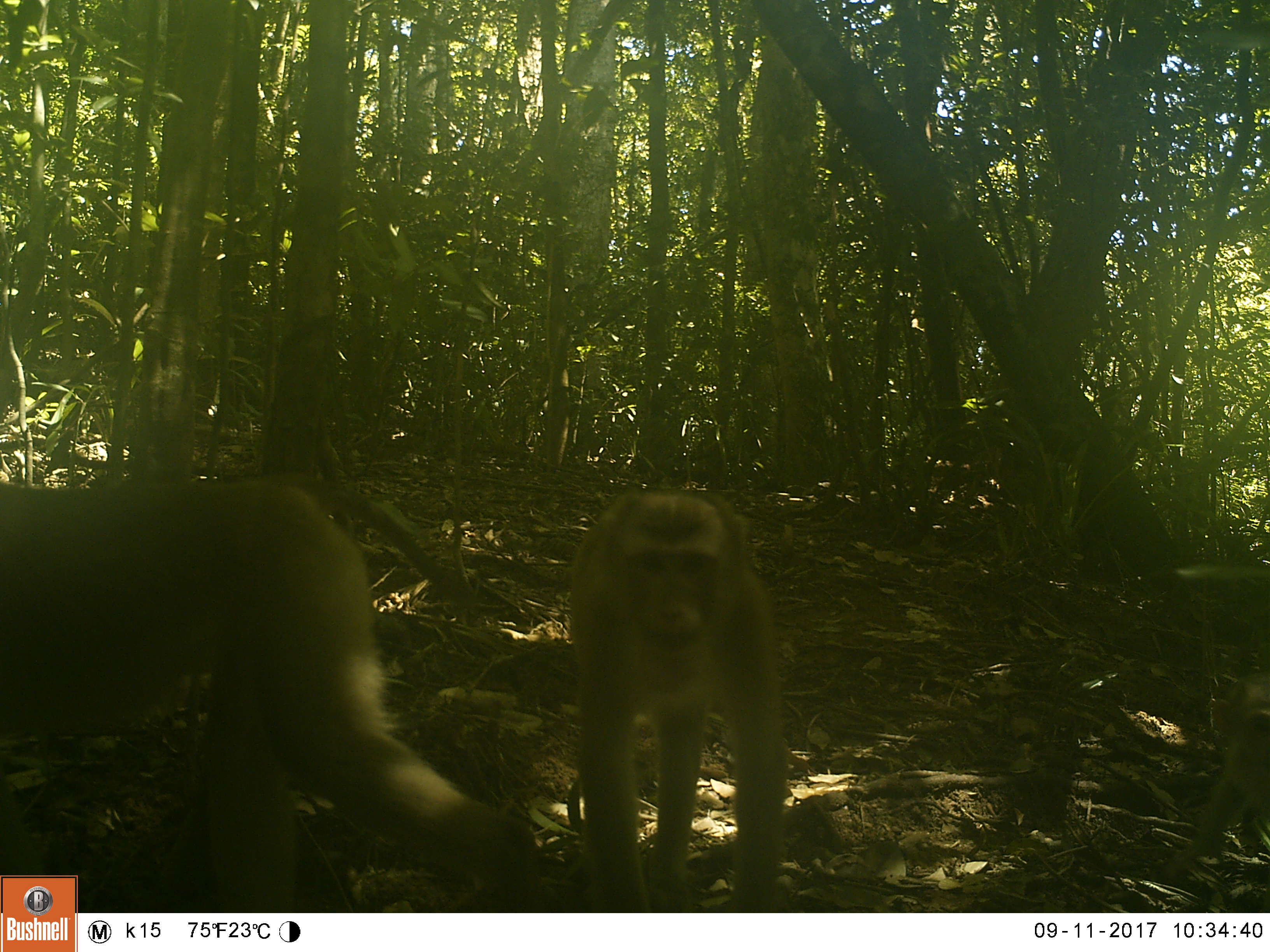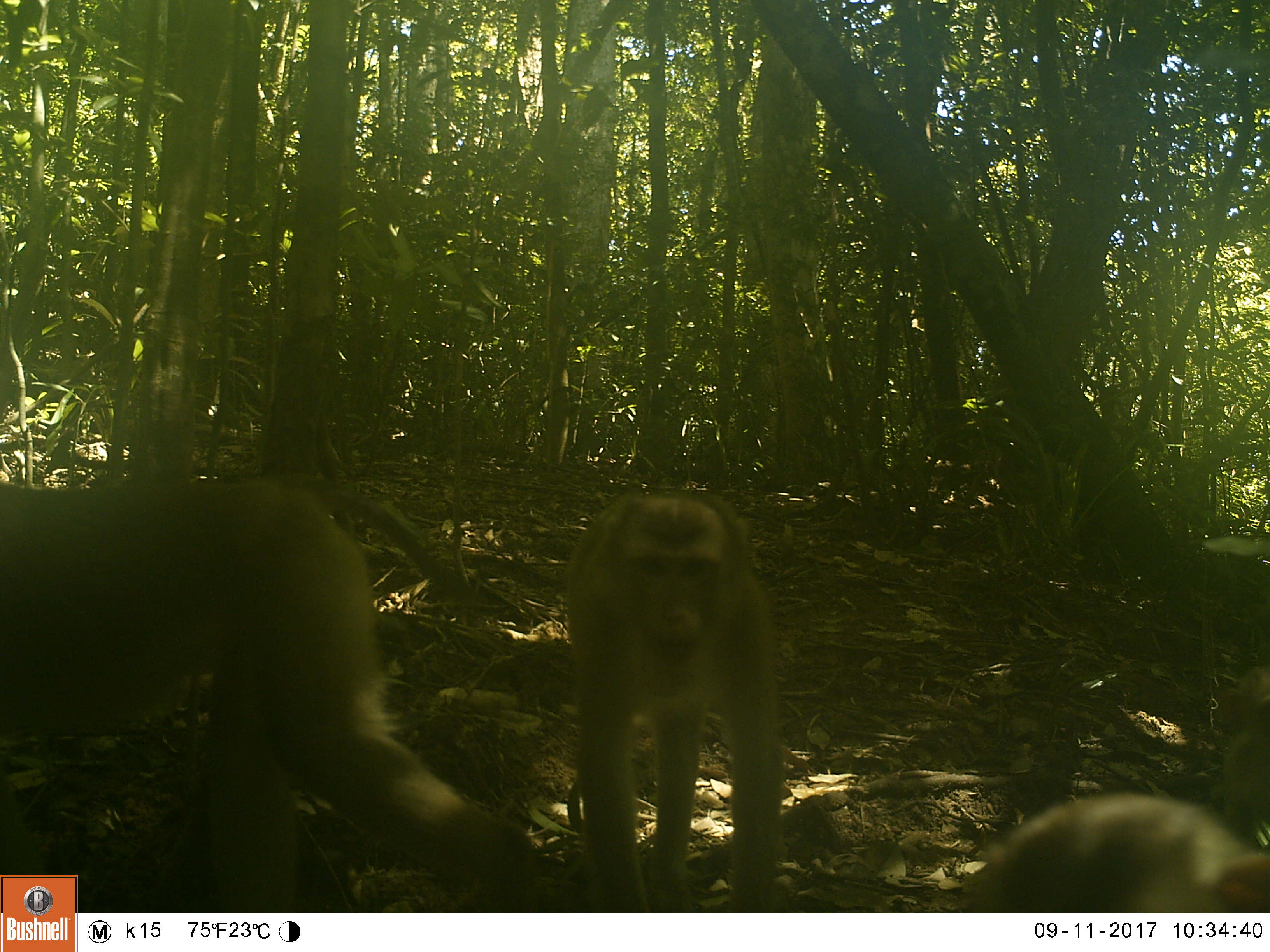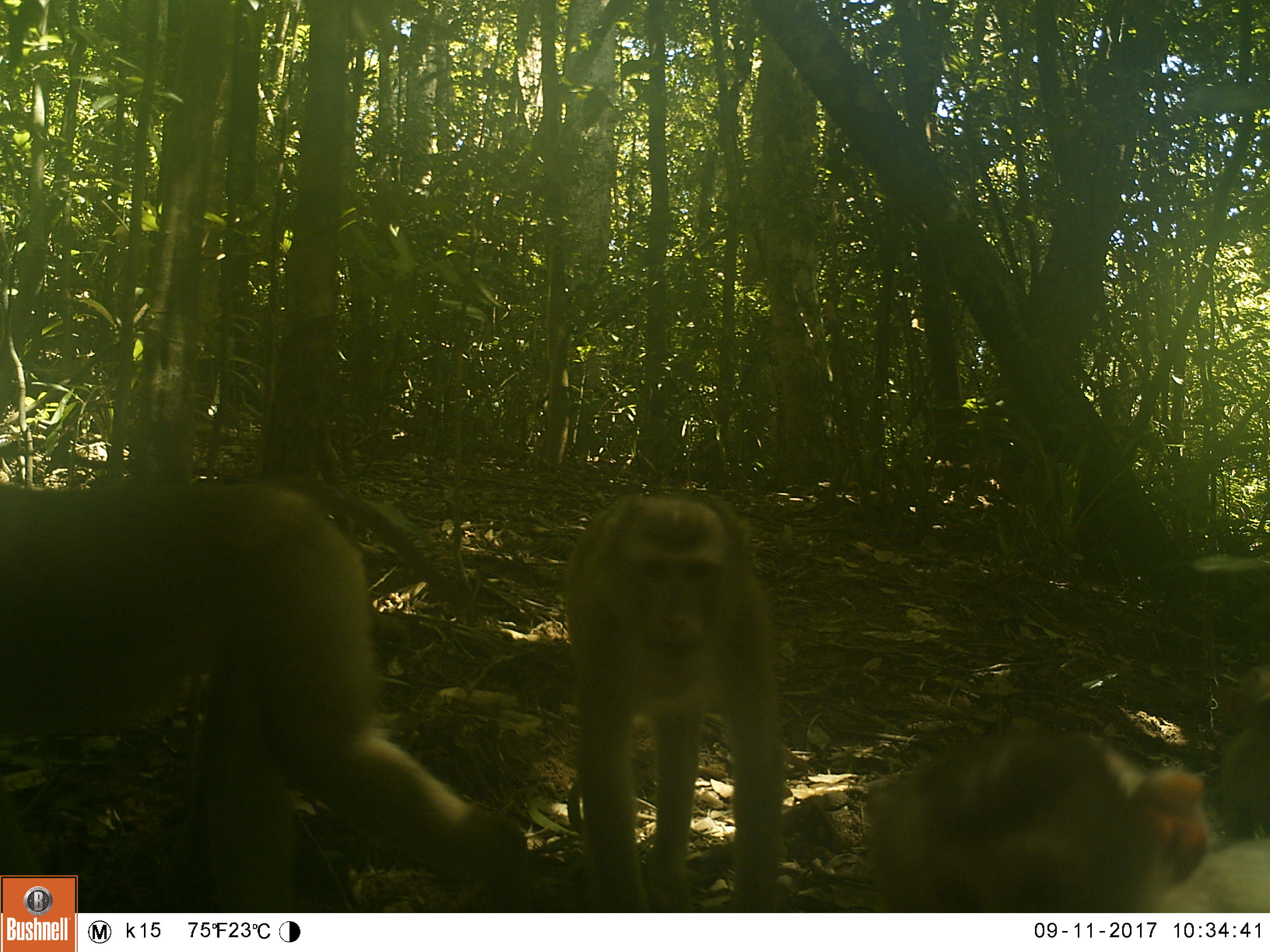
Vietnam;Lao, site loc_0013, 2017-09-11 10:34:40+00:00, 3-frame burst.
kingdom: Animalia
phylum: Chordata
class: Mammalia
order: Primates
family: Cercopithecidae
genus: Macaca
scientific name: Macaca nemestrina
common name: pig-tailed macaque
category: pig tailed macaque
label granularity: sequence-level